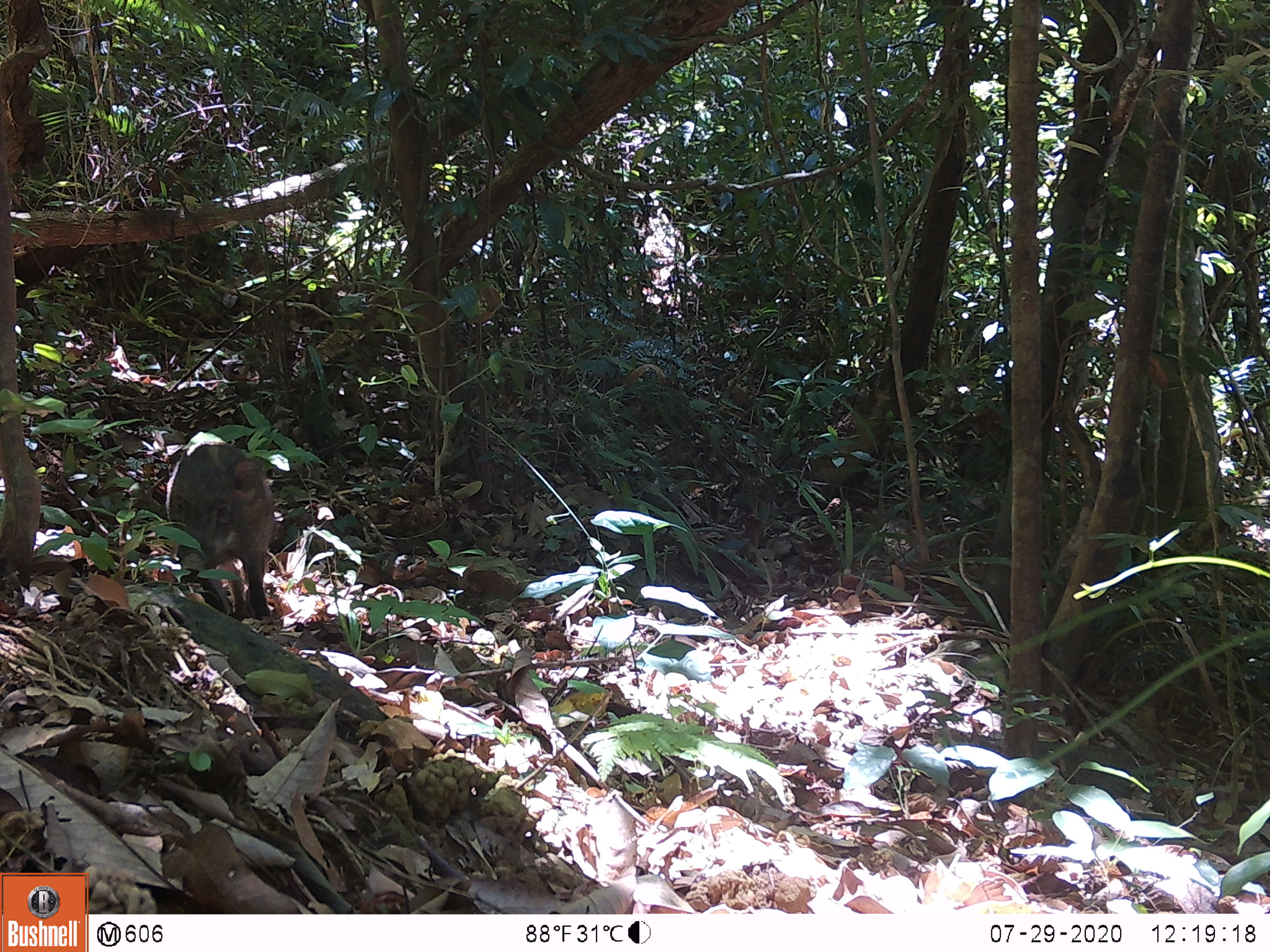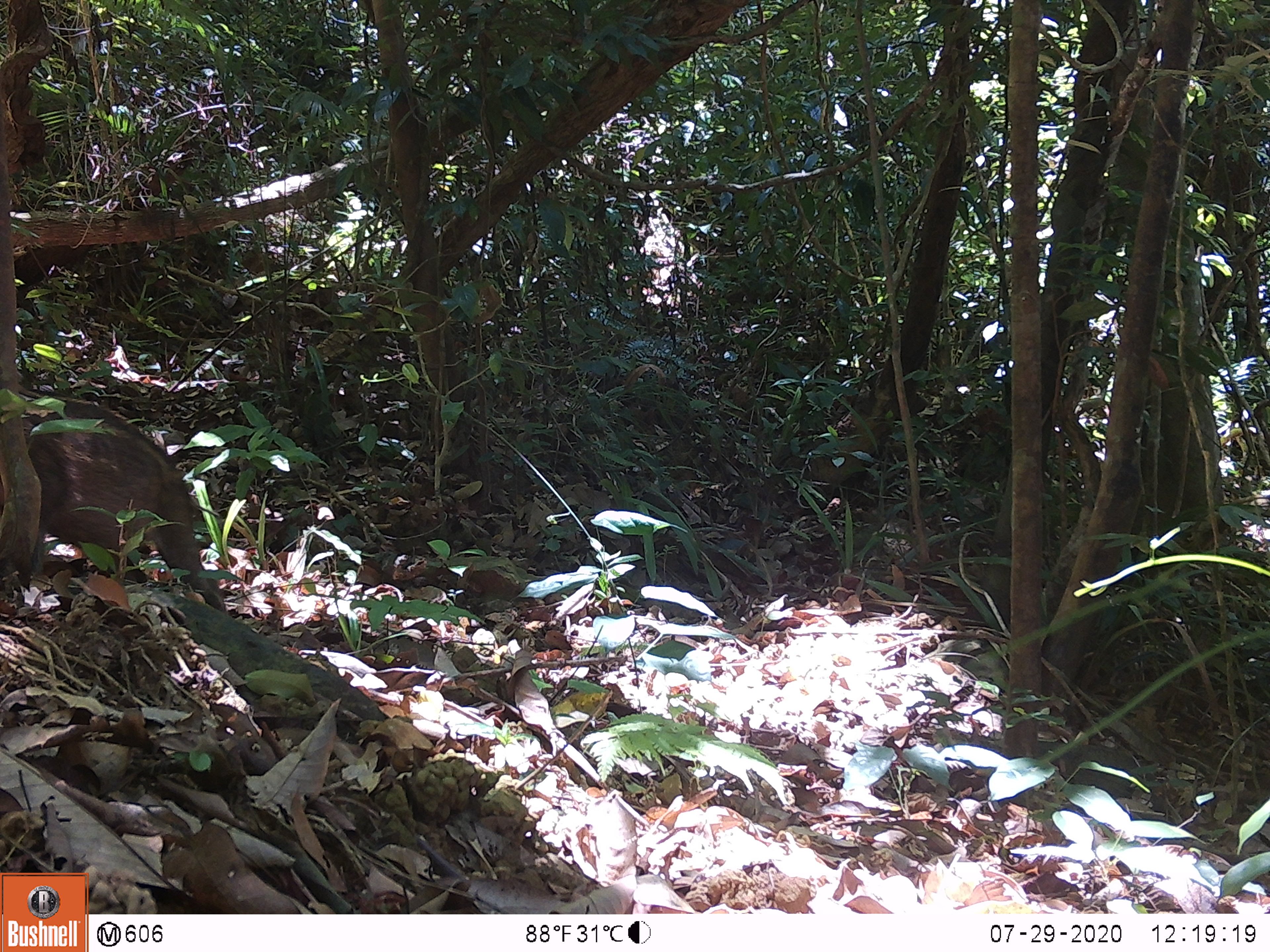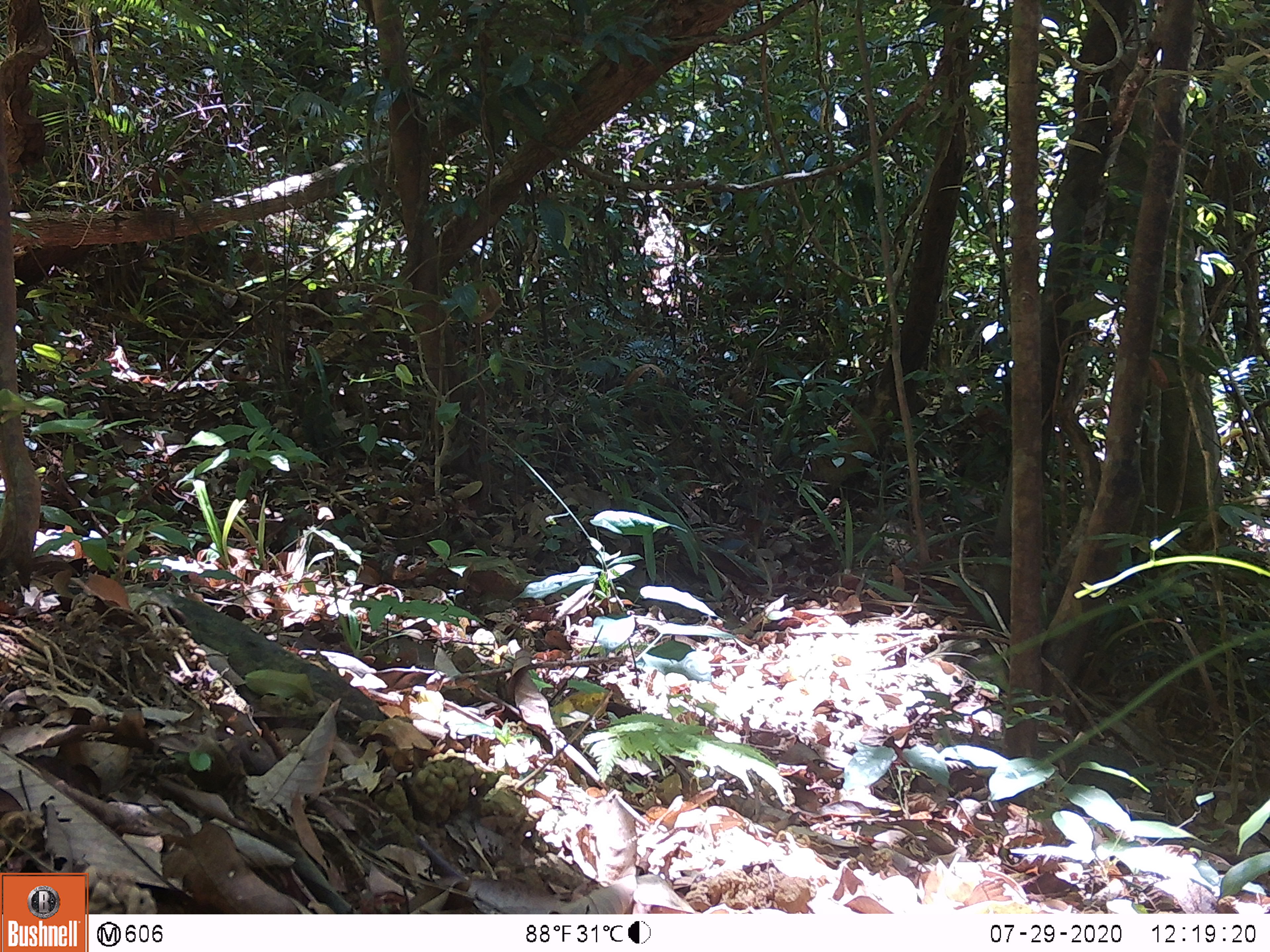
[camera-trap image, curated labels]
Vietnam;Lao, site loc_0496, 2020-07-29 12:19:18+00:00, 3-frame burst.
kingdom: Animalia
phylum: Chordata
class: Mammalia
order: Artiodactyla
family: Suidae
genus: Sus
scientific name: Sus scrofa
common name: eurasian wild pig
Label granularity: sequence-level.